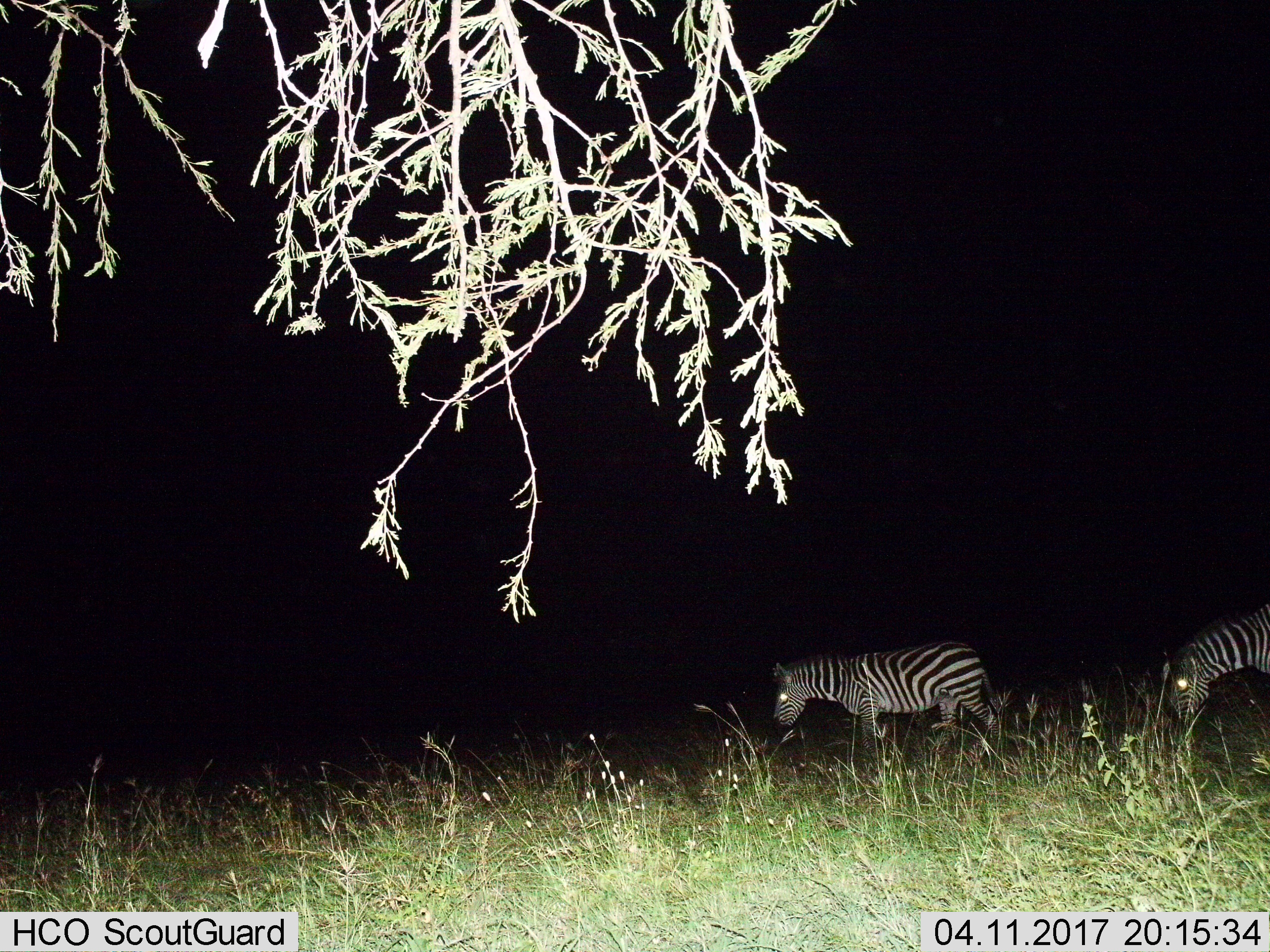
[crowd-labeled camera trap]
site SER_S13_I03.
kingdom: Animalia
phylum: Chordata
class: Mammalia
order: Perissodactyla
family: Equidae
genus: Equus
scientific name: Equus quagga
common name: plains zebra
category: zebraplains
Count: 2.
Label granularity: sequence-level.